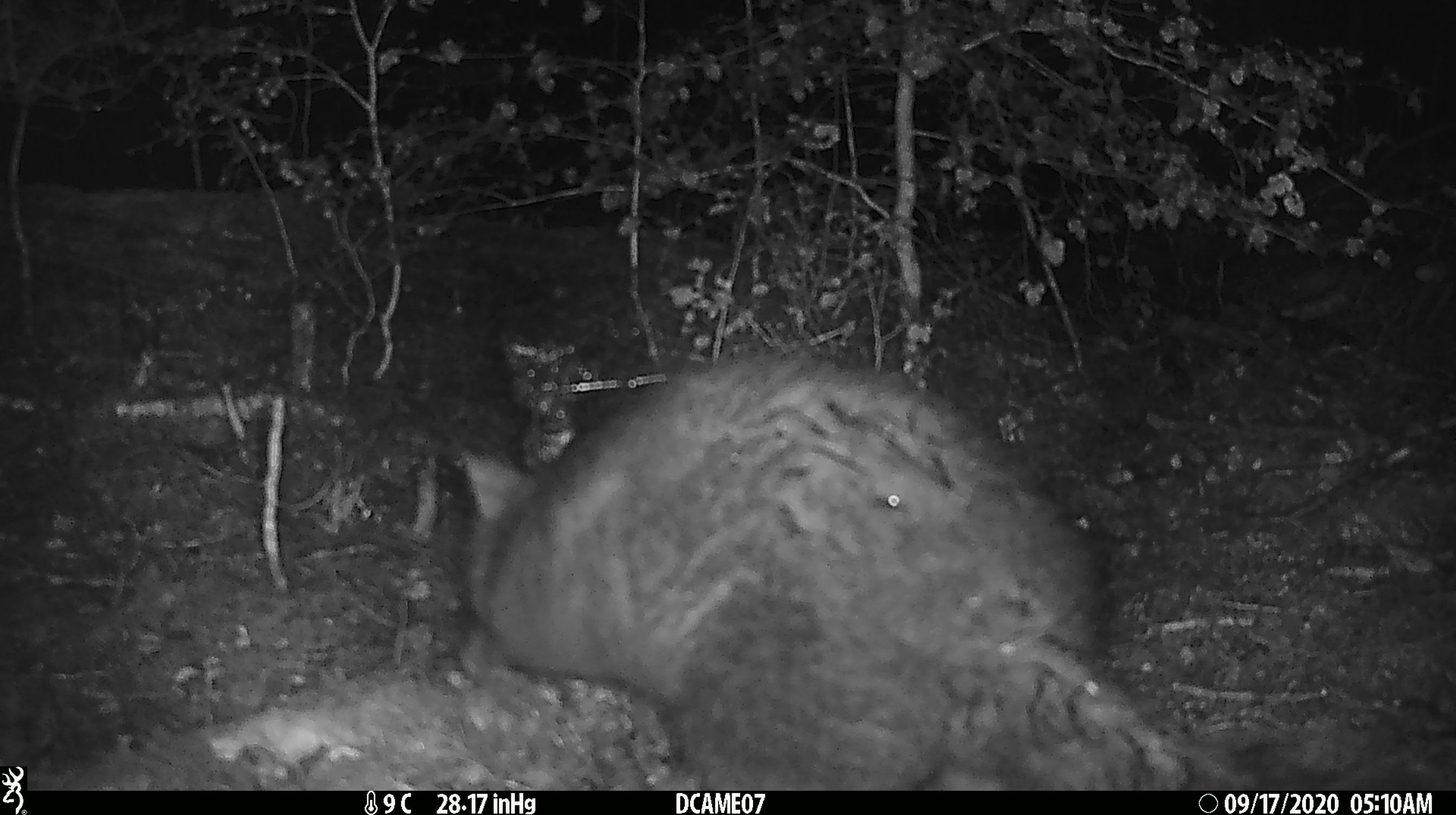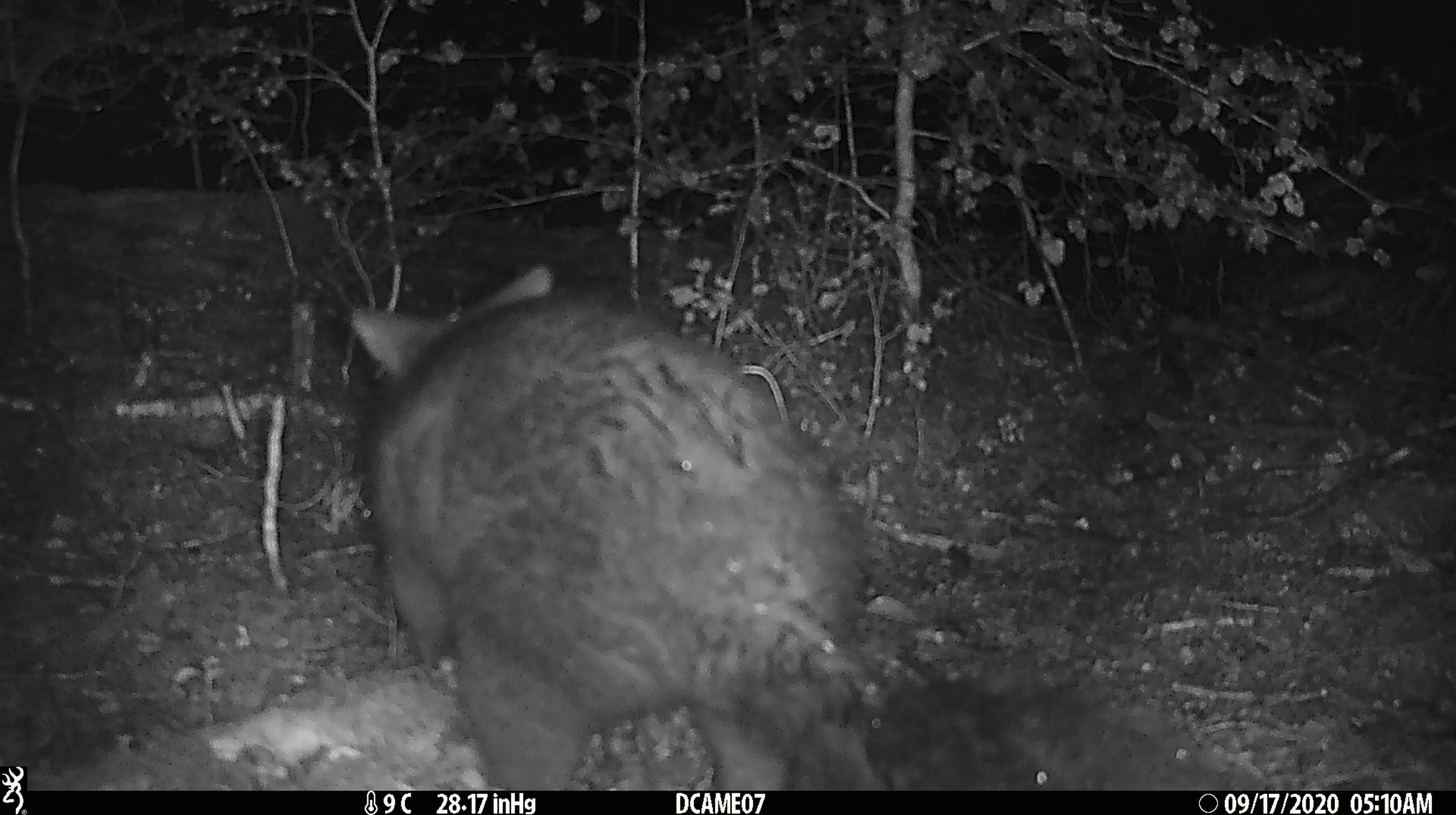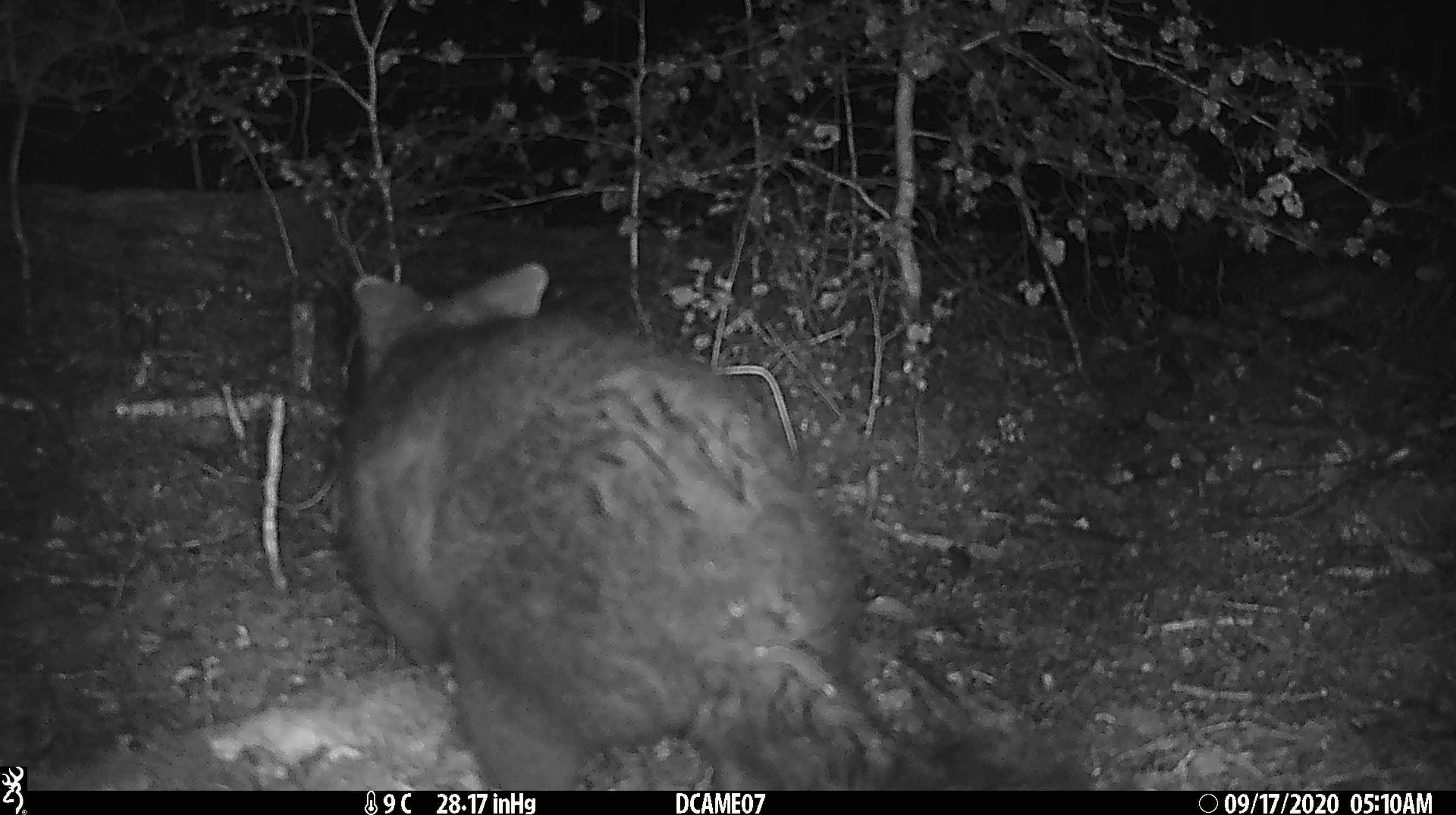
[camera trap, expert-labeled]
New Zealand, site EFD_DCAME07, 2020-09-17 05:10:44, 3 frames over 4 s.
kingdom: Animalia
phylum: Chordata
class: Mammalia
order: Diprotodontia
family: Phalangeridae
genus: Trichosurus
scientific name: Trichosurus vulpecula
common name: common brushtail possum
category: possum